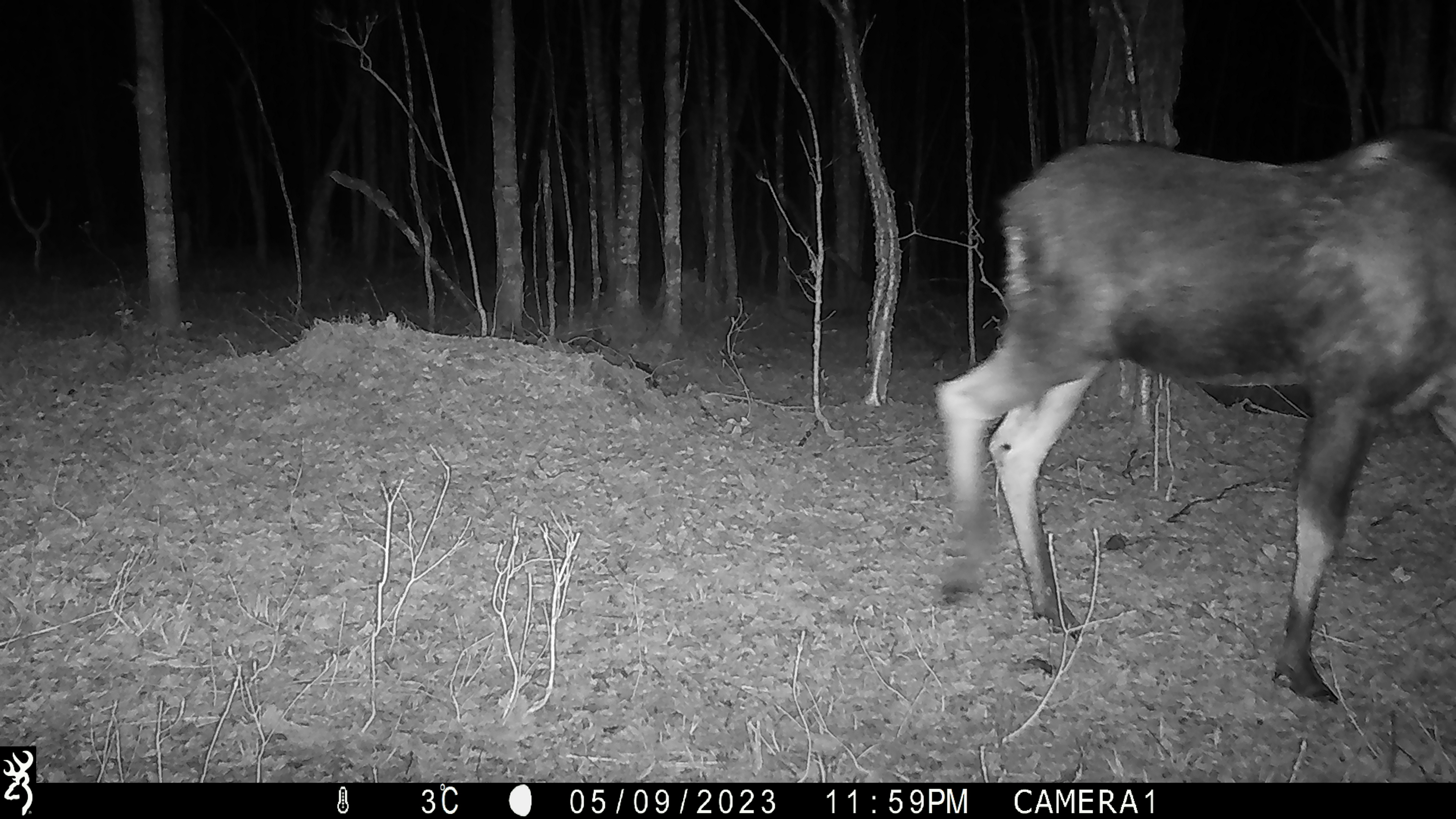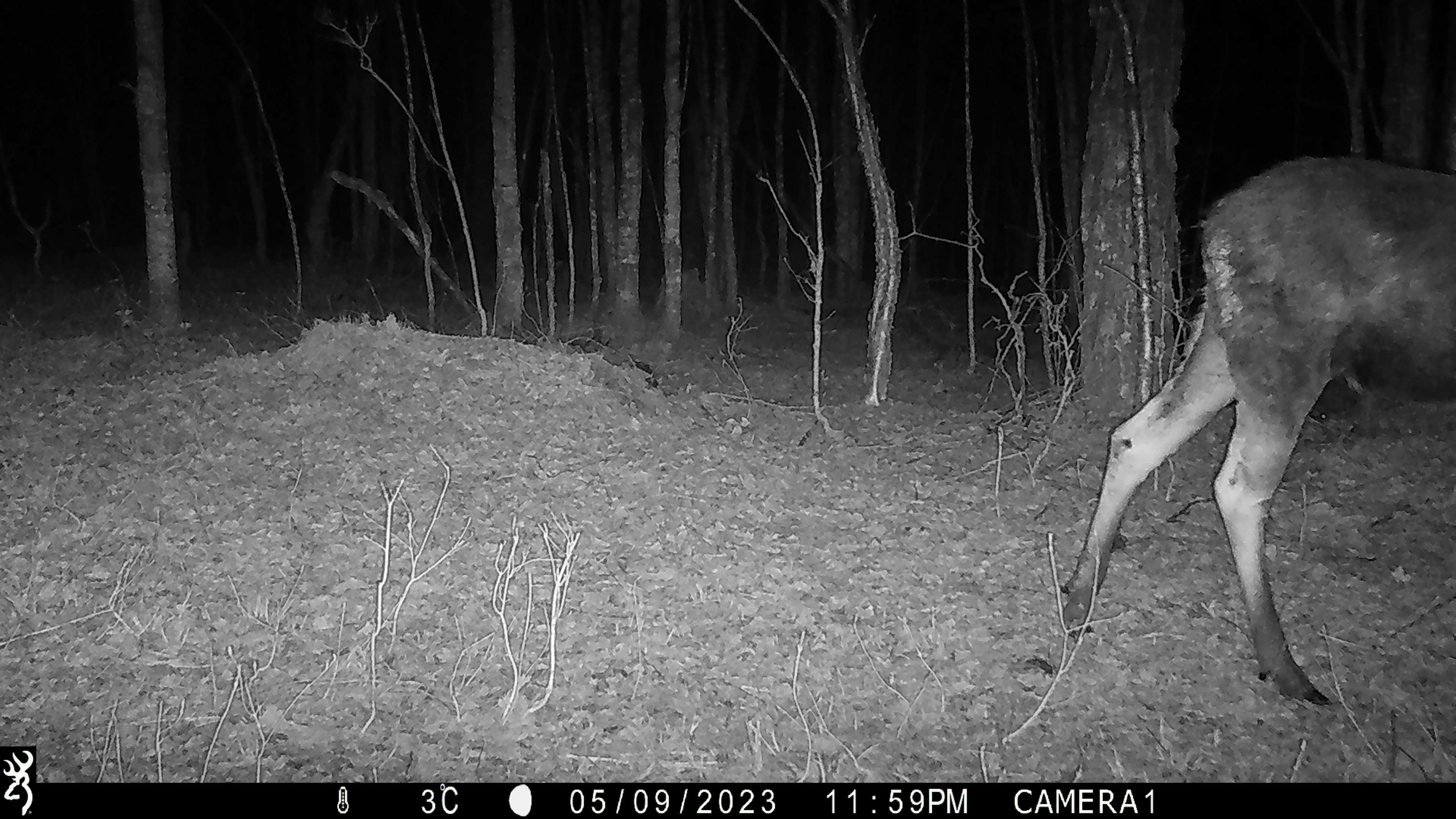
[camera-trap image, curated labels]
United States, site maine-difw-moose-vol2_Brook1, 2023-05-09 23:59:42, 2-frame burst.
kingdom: Animalia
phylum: Chordata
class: Mammalia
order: Artiodactyla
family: Cervidae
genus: Alces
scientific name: Alces alces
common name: moose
Moose (Alces alces).